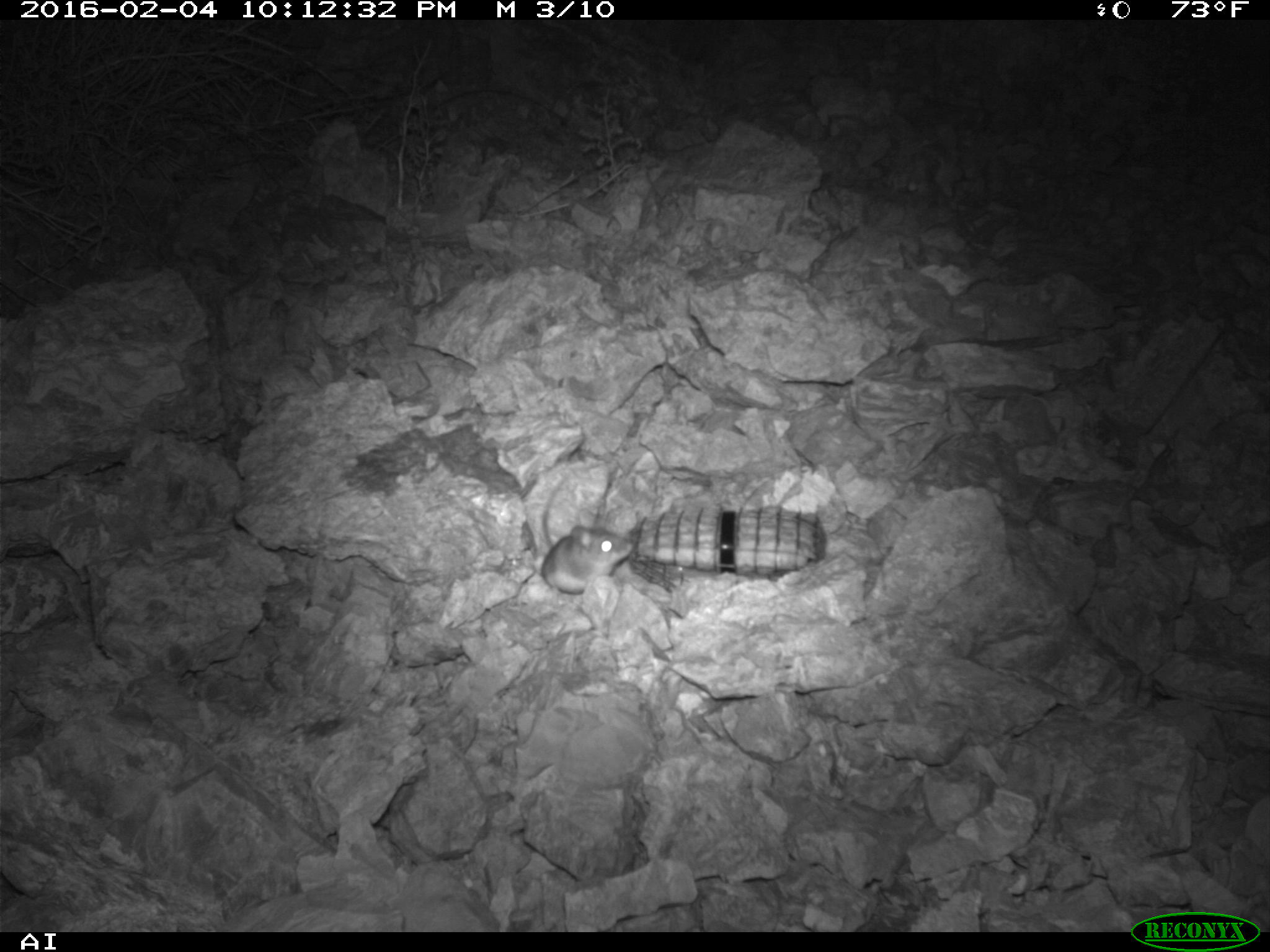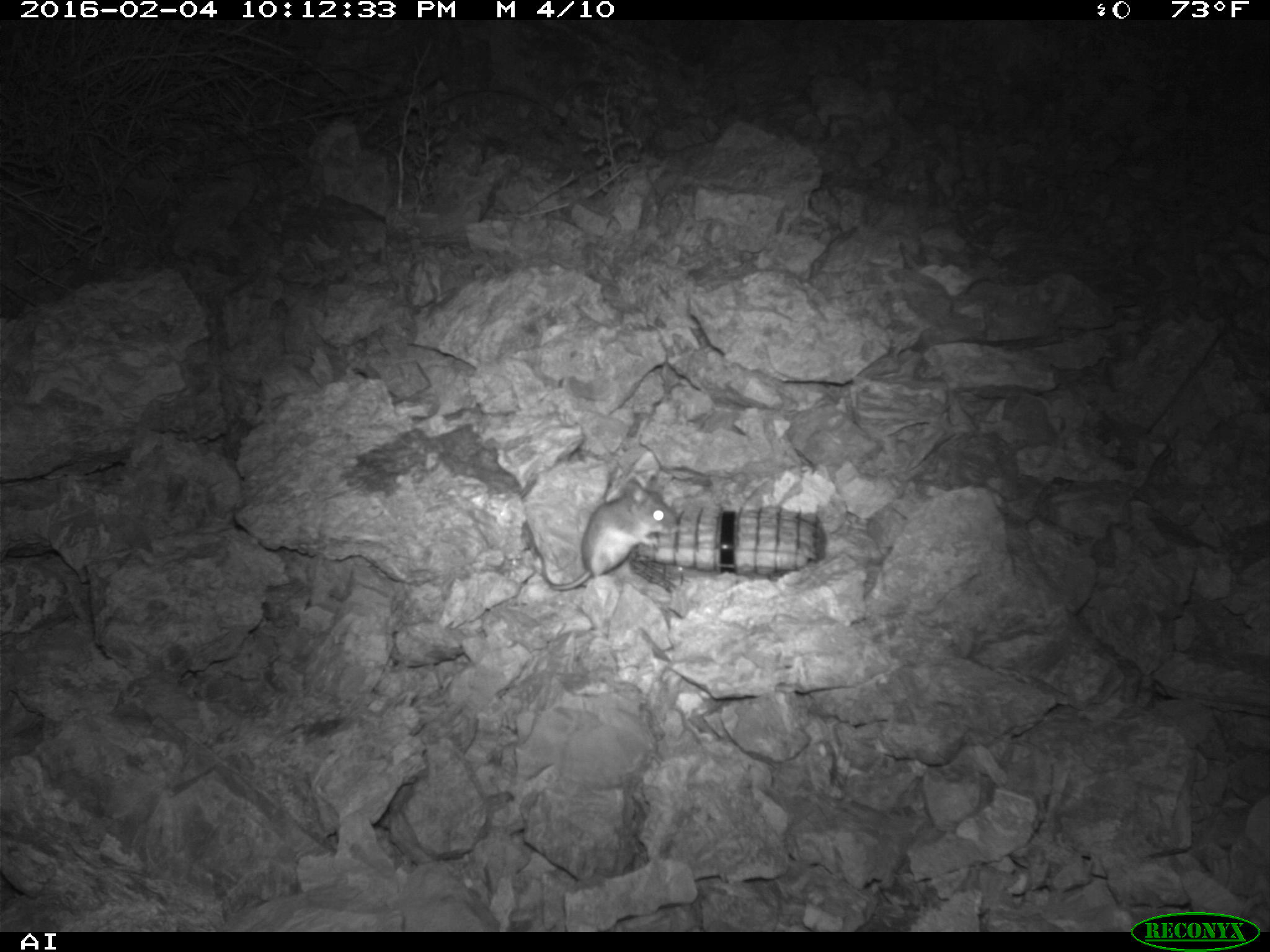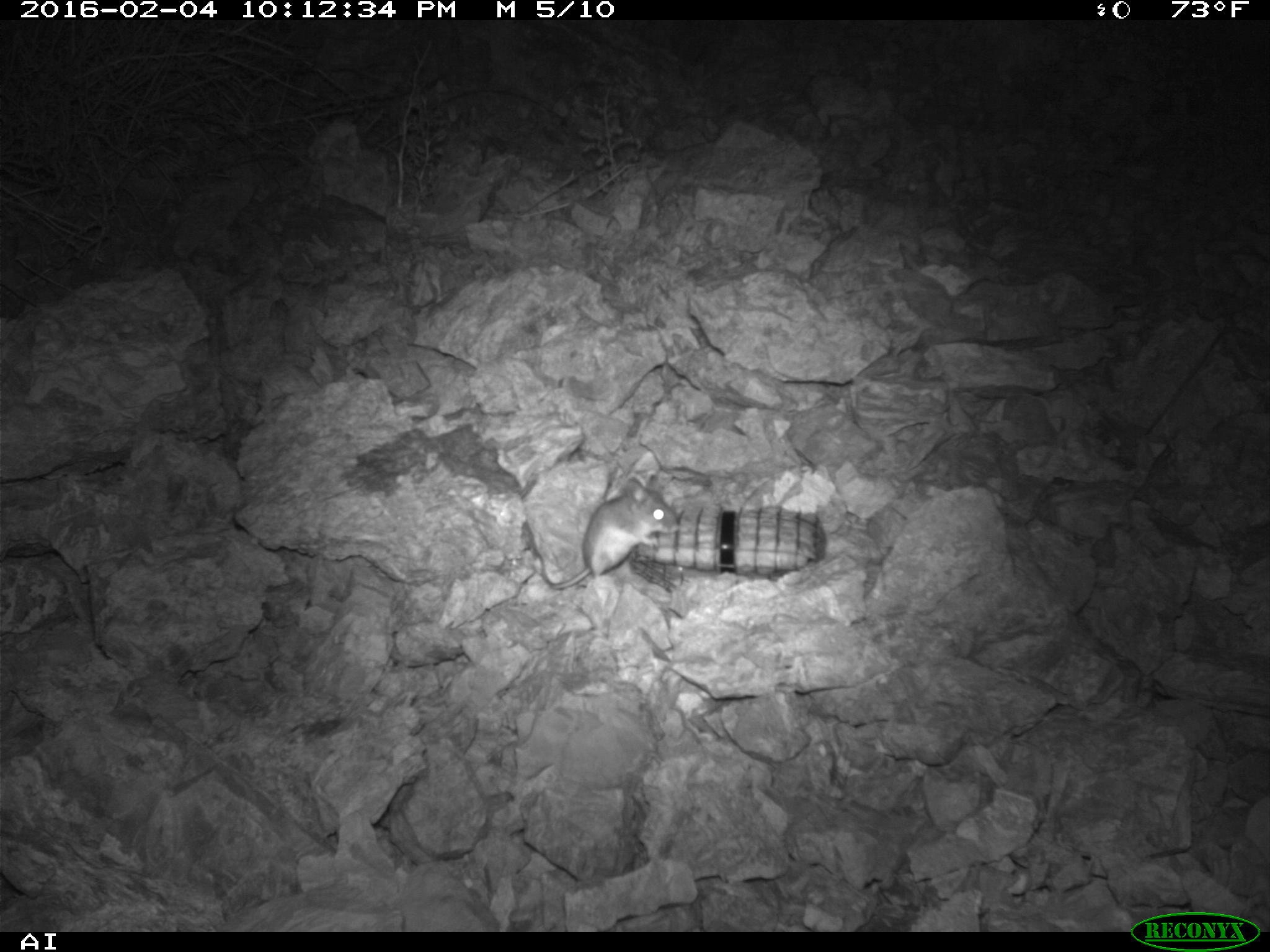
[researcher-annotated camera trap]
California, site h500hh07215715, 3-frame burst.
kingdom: Animalia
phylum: Chordata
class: Mammalia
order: Rodentia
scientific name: Rodentia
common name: rodent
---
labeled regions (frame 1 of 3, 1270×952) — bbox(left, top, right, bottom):
rodent: bbox(540, 474, 634, 594)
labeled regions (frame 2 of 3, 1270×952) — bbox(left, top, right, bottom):
rodent: bbox(521, 477, 680, 590)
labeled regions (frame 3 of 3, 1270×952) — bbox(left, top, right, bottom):
rodent: bbox(524, 474, 678, 589)